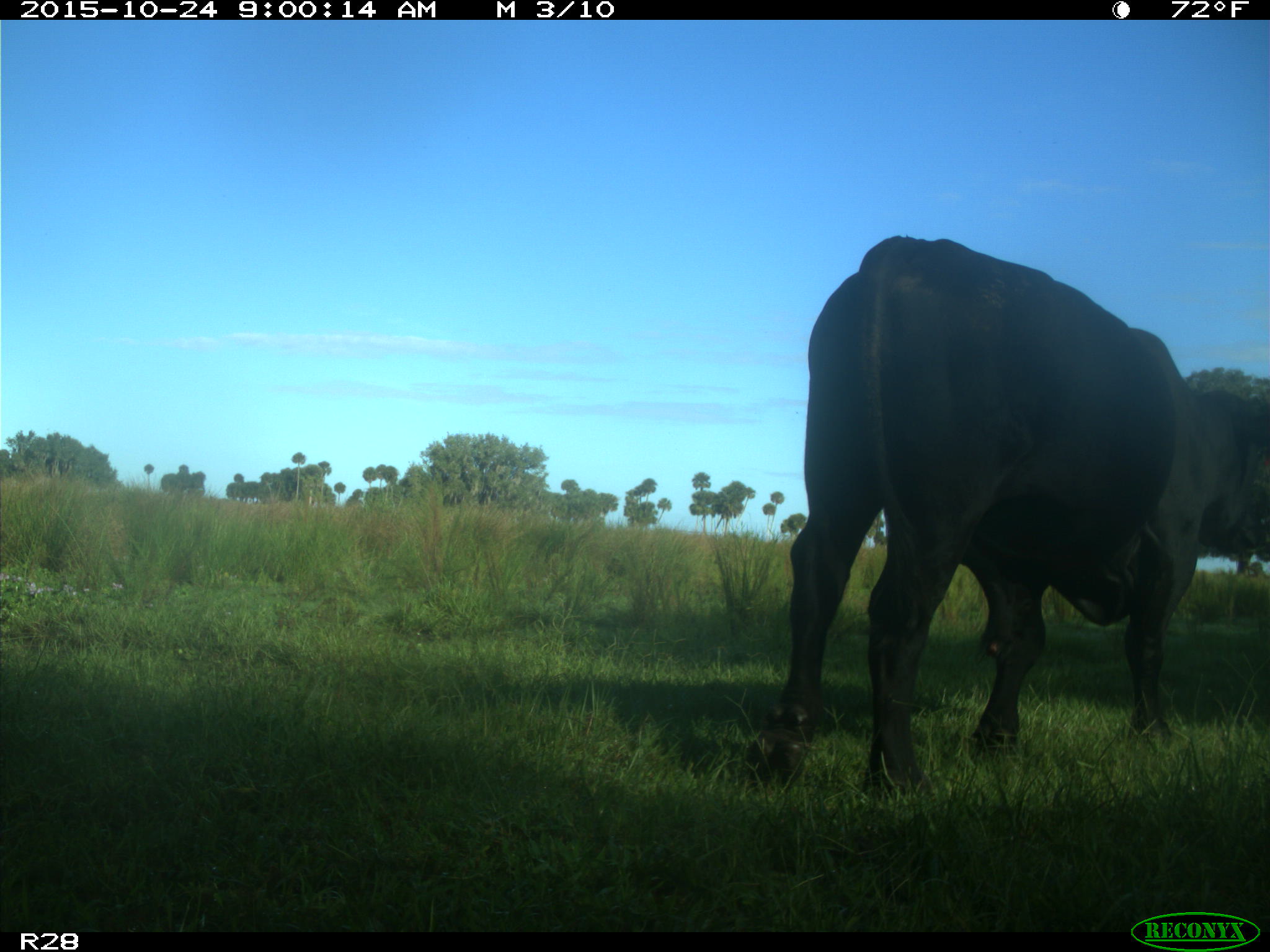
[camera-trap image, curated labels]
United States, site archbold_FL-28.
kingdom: Animalia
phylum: Chordata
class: Mammalia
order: Artiodactyla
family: Bovidae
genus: Bos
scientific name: Bos taurus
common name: domestic cow